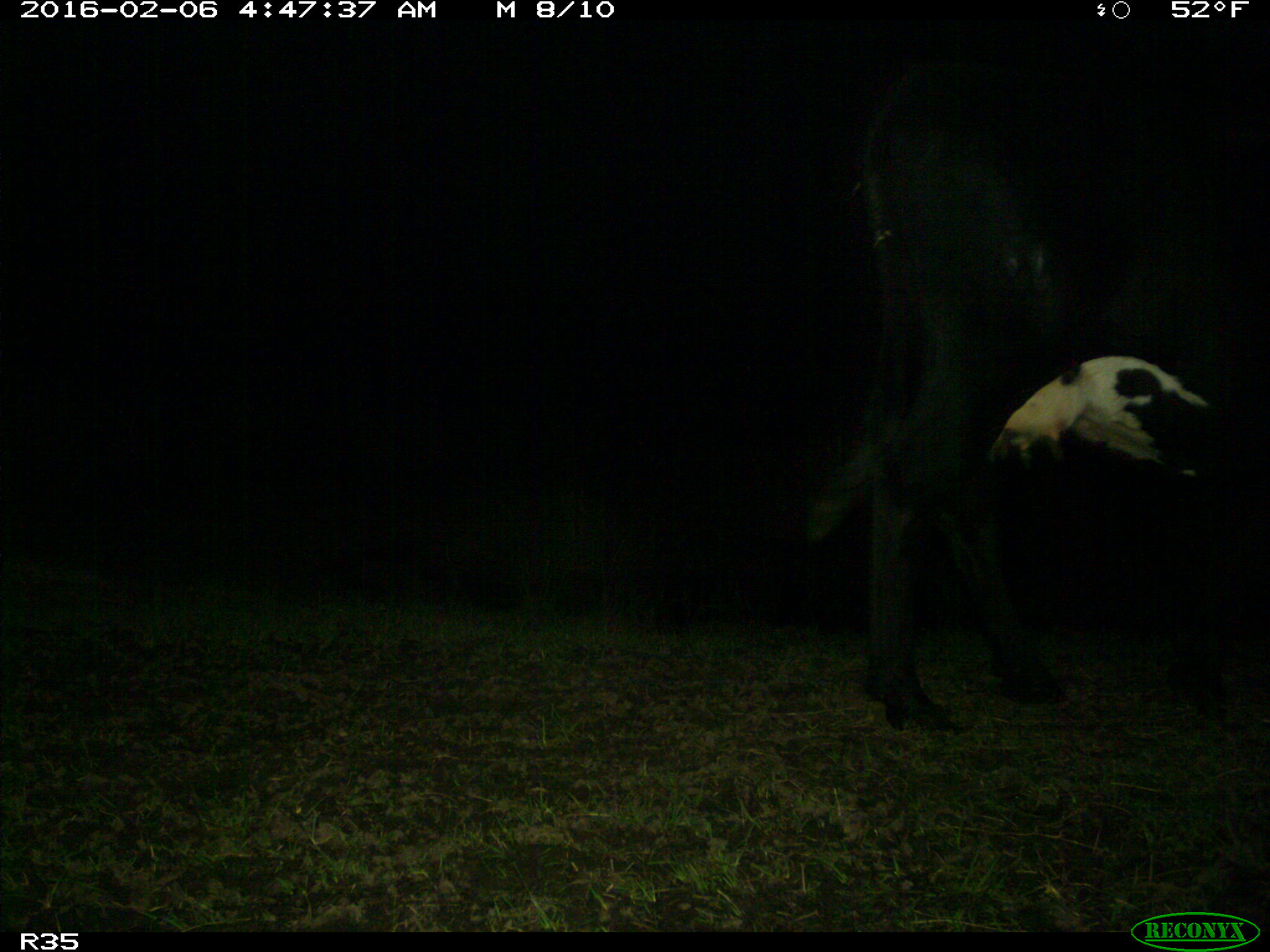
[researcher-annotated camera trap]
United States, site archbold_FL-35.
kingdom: Animalia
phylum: Chordata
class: Mammalia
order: Artiodactyla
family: Bovidae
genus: Bos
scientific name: Bos taurus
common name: domestic cow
Bos taurus (domestic cow).